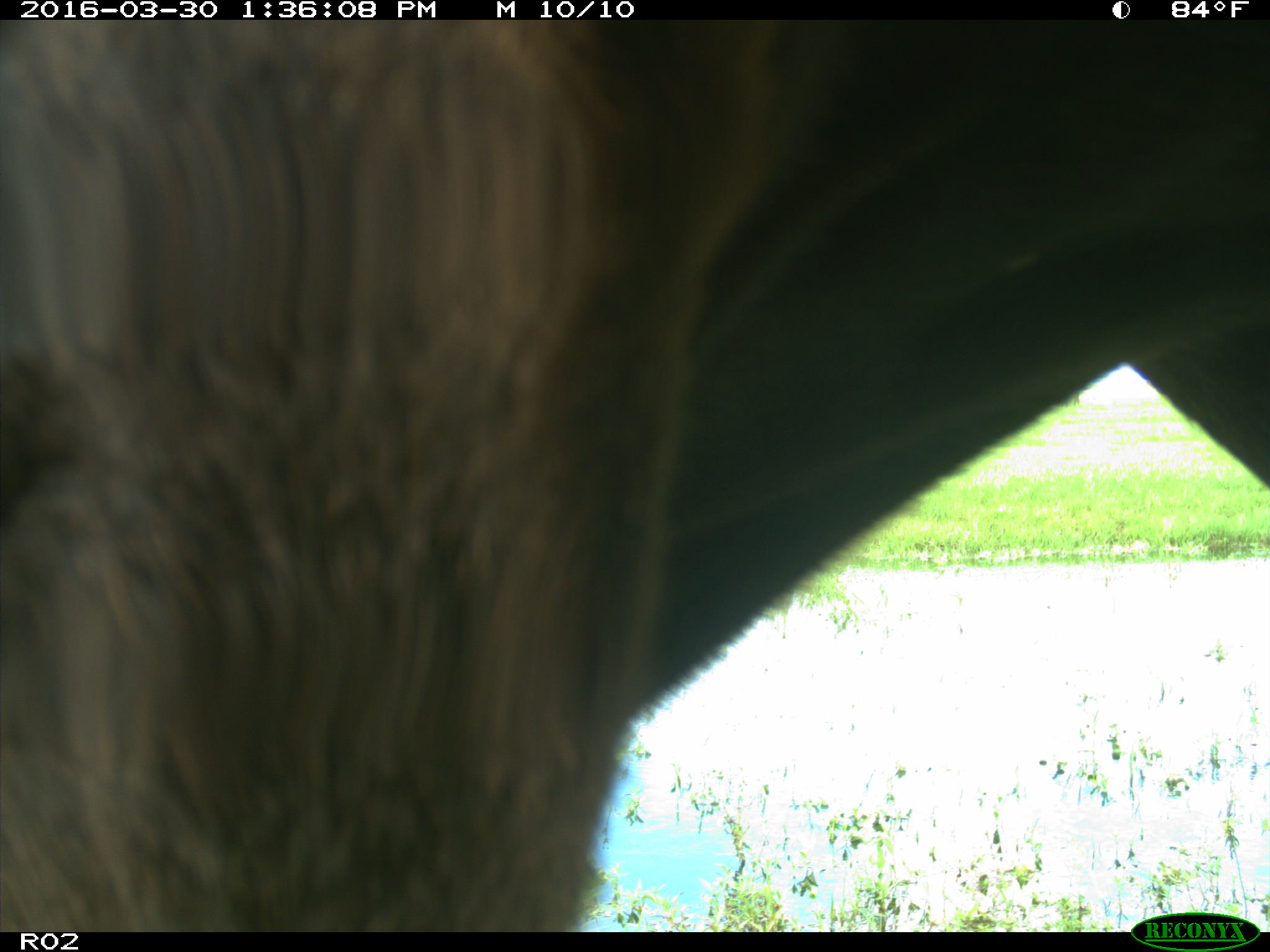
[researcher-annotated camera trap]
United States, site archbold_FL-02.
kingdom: Animalia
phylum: Chordata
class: Mammalia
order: Artiodactyla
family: Bovidae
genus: Bos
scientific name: Bos taurus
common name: domestic cow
Bos taurus (domestic cow).